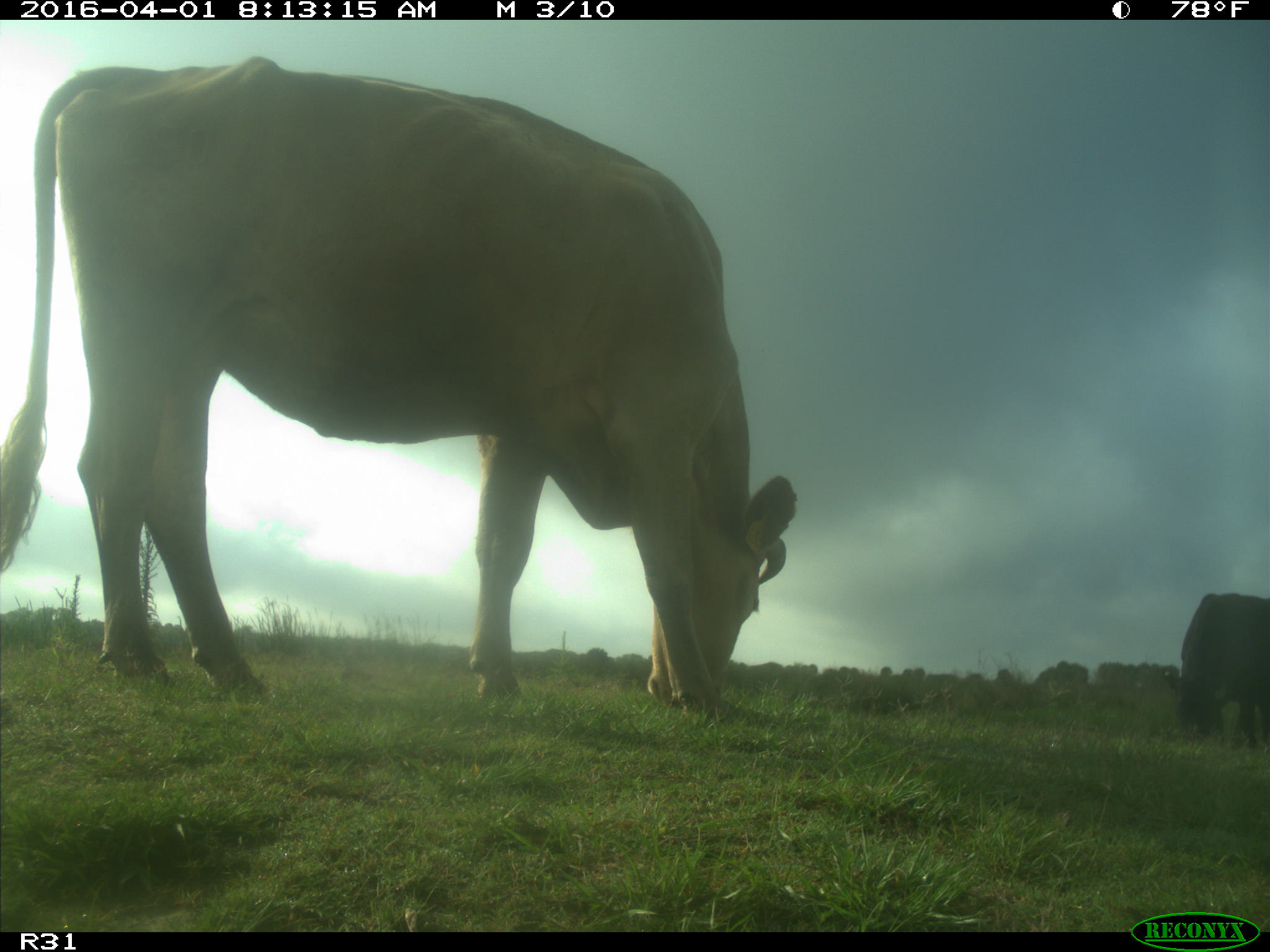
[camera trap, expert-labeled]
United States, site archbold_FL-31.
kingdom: Animalia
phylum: Chordata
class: Mammalia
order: Artiodactyla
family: Bovidae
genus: Bos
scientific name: Bos taurus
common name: domestic cow